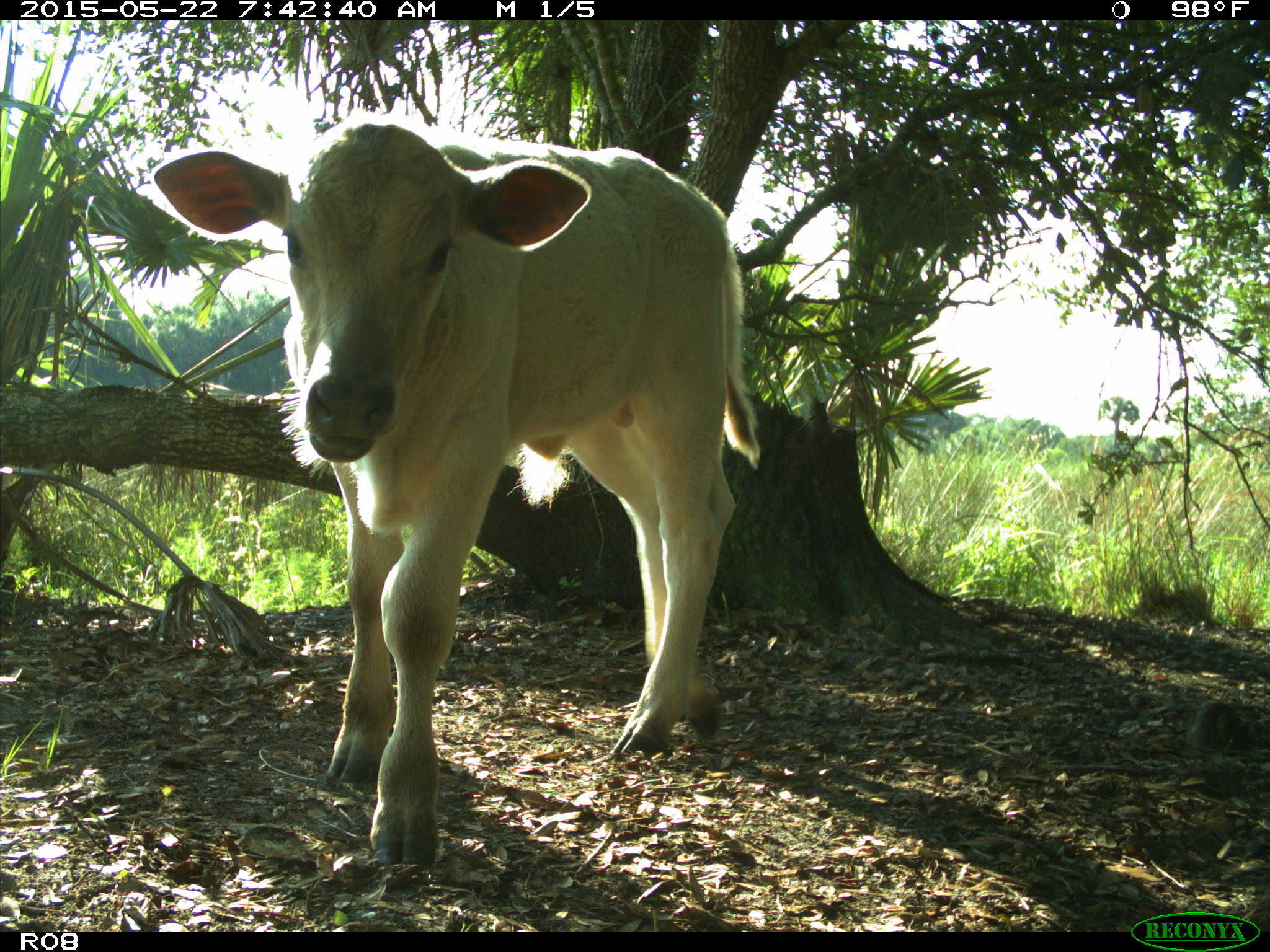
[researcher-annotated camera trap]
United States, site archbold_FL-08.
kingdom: Animalia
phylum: Chordata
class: Mammalia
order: Artiodactyla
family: Bovidae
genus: Bos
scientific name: Bos taurus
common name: domestic cow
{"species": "Bos taurus (domestic cow)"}